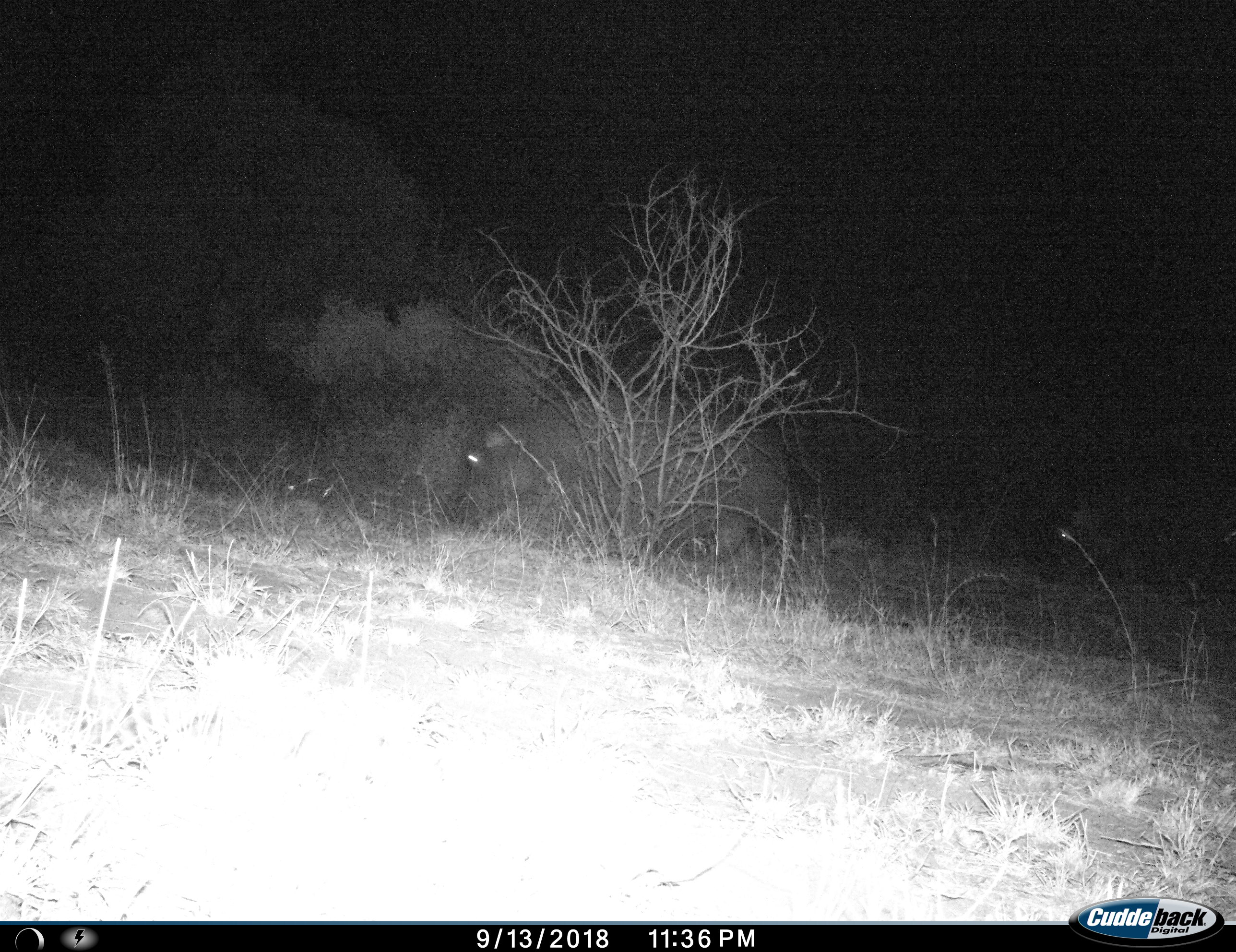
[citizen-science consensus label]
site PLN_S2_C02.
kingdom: Animalia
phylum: Chordata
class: Mammalia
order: Artiodactyla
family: Hippopotamidae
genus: Hippopotamus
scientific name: Hippopotamus amphibius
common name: hippopotamus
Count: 1.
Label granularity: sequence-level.